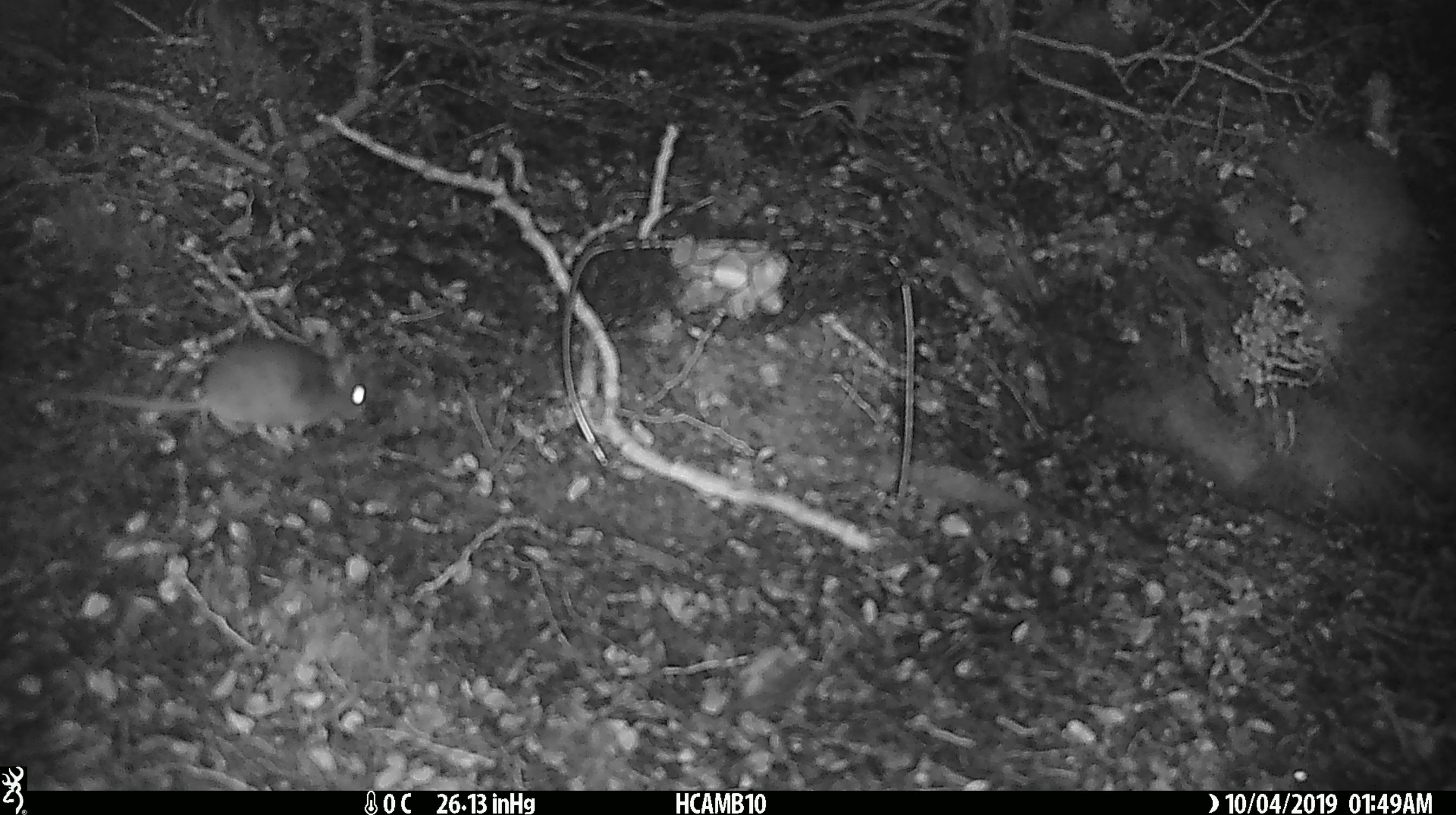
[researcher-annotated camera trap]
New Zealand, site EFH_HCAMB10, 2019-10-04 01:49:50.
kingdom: Animalia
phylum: Chordata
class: Mammalia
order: Rodentia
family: Muridae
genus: Mus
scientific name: Mus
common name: mouse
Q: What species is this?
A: Mouse (Mus).